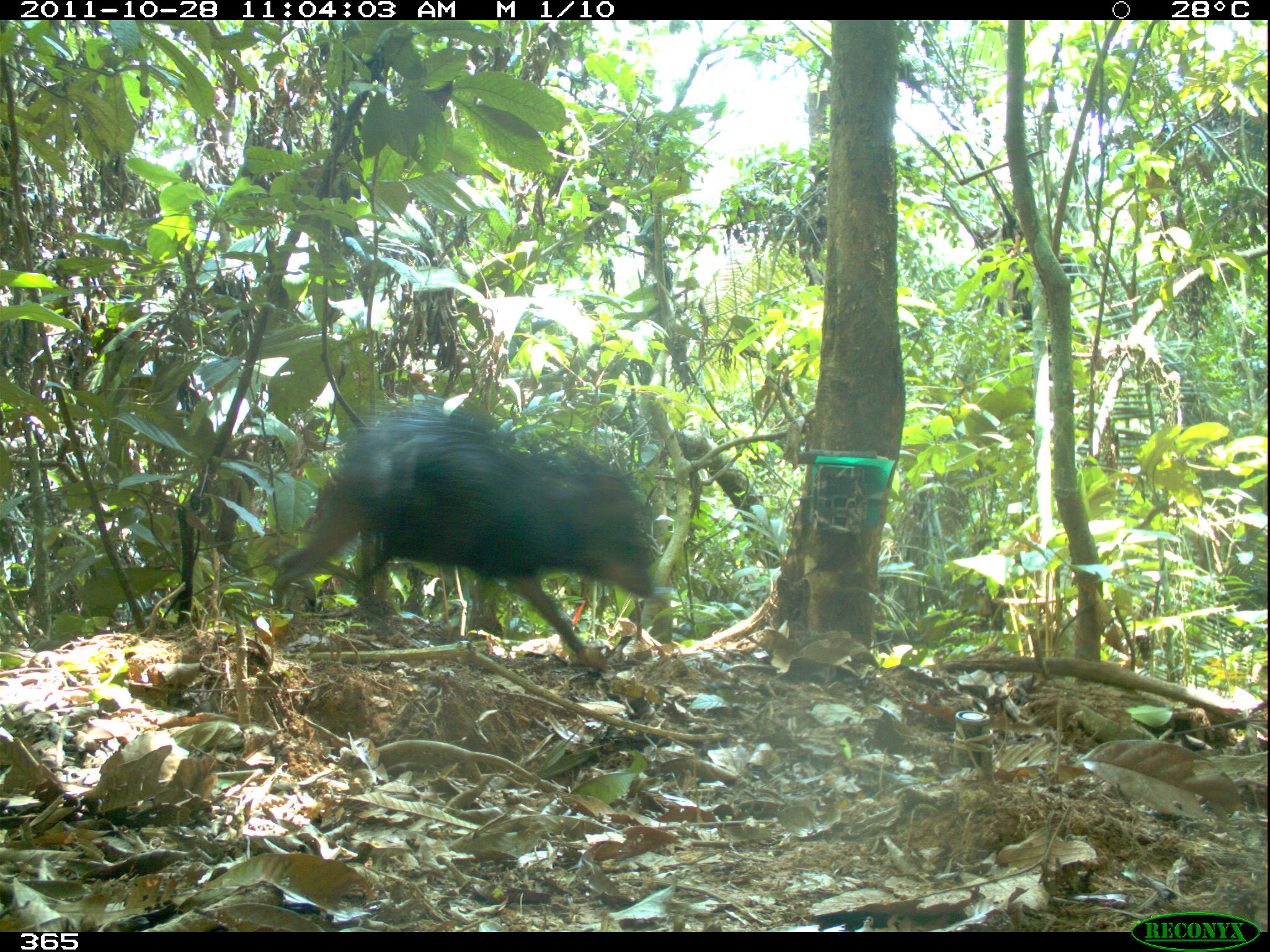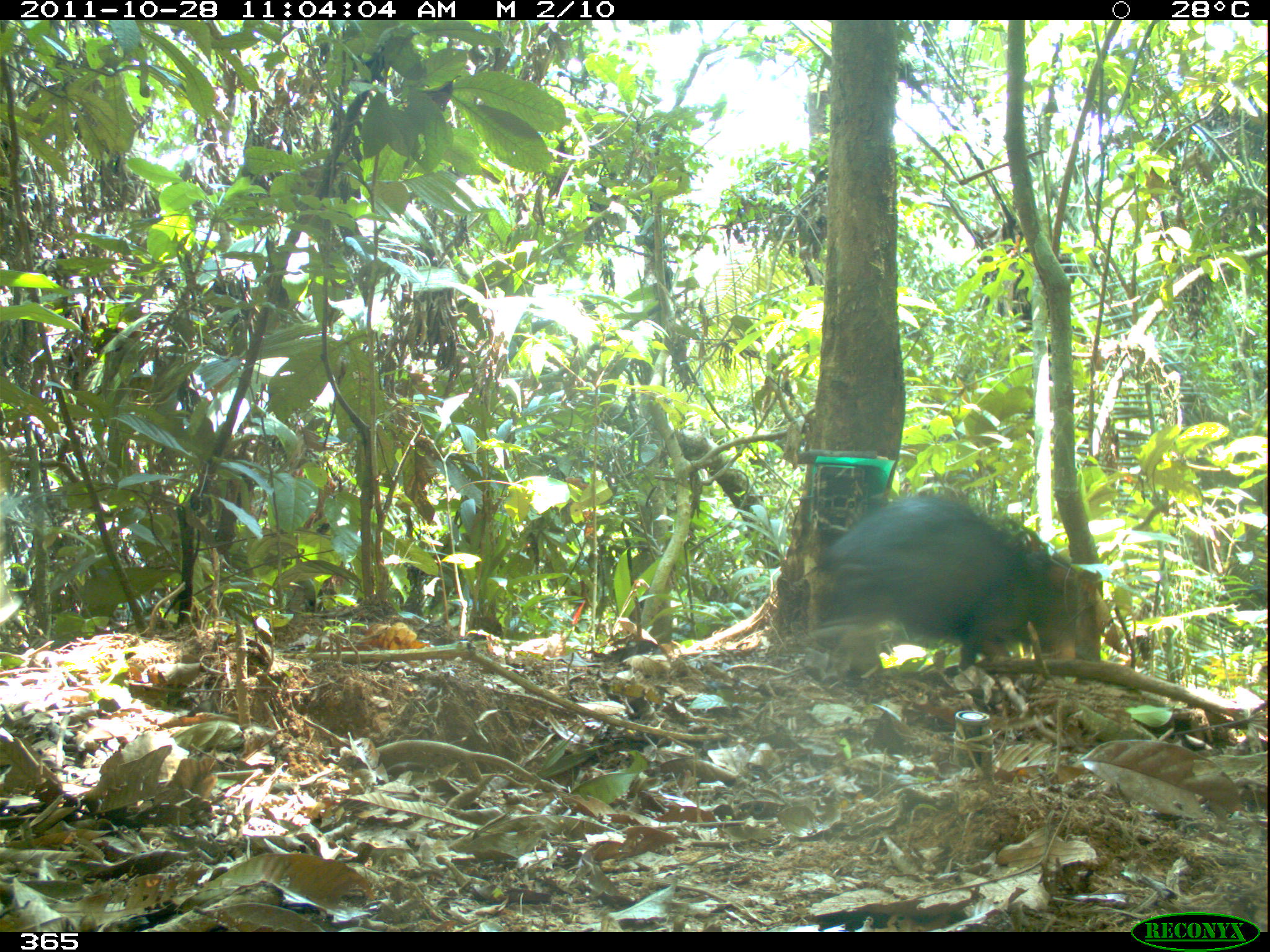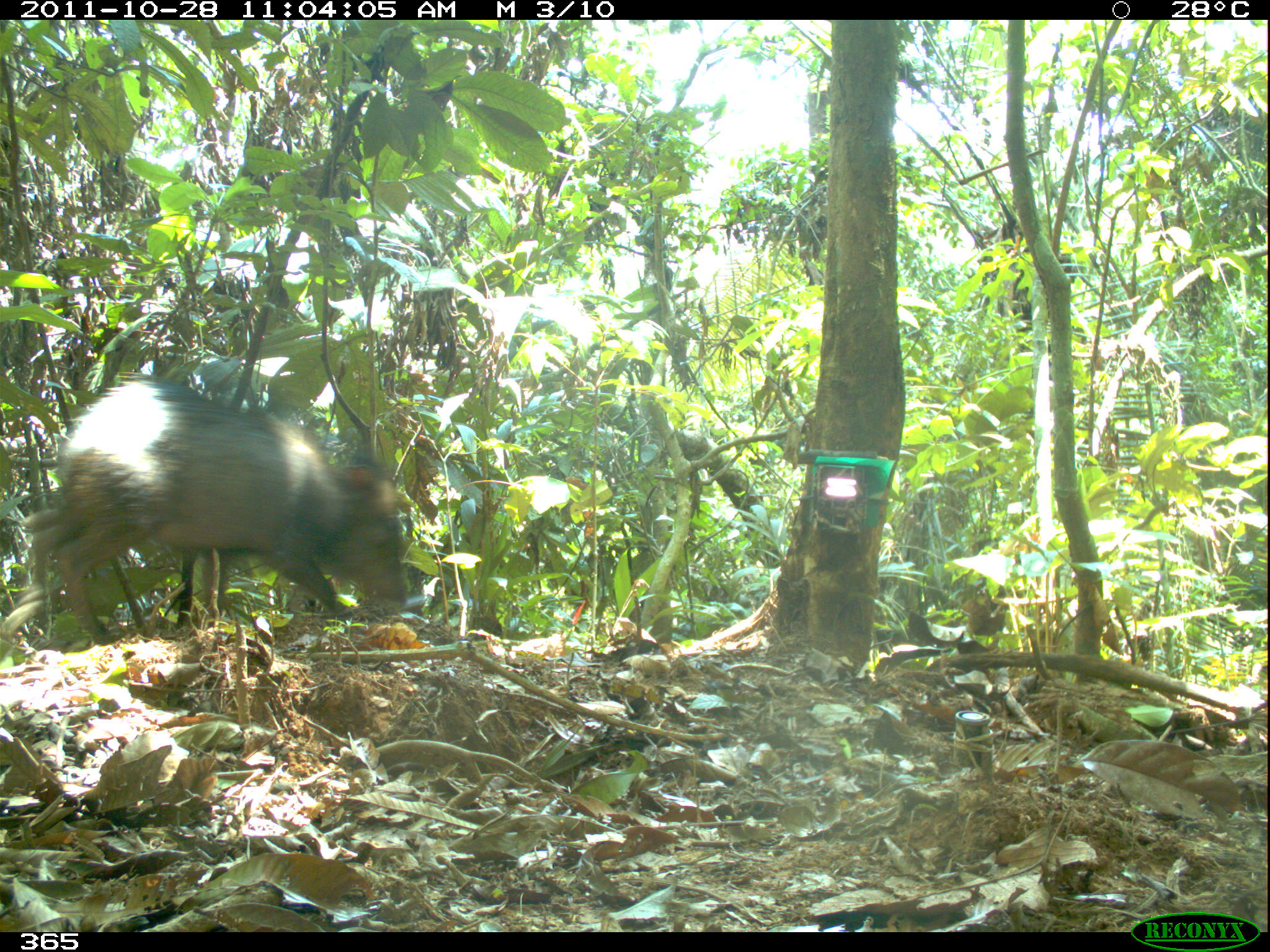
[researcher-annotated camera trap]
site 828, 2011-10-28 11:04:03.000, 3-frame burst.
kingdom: Animalia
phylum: Chordata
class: Mammalia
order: Artiodactyla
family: Tayassuidae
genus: Tayassu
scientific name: Tayassu pecari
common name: white-lipped peccary